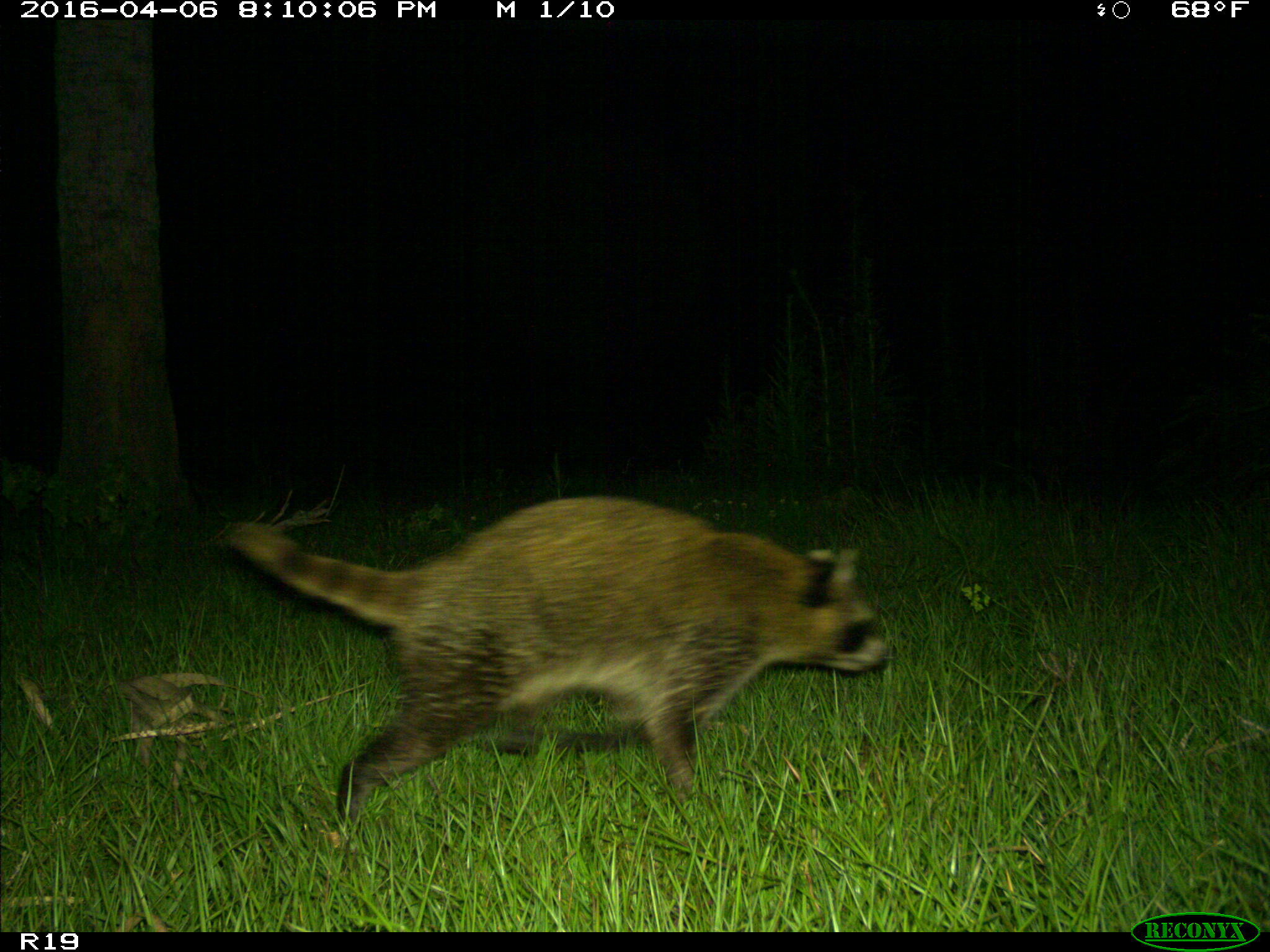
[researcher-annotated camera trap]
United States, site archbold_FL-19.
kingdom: Animalia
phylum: Chordata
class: Mammalia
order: Carnivora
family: Procyonidae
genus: Procyon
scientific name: Procyon lotor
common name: common raccoon